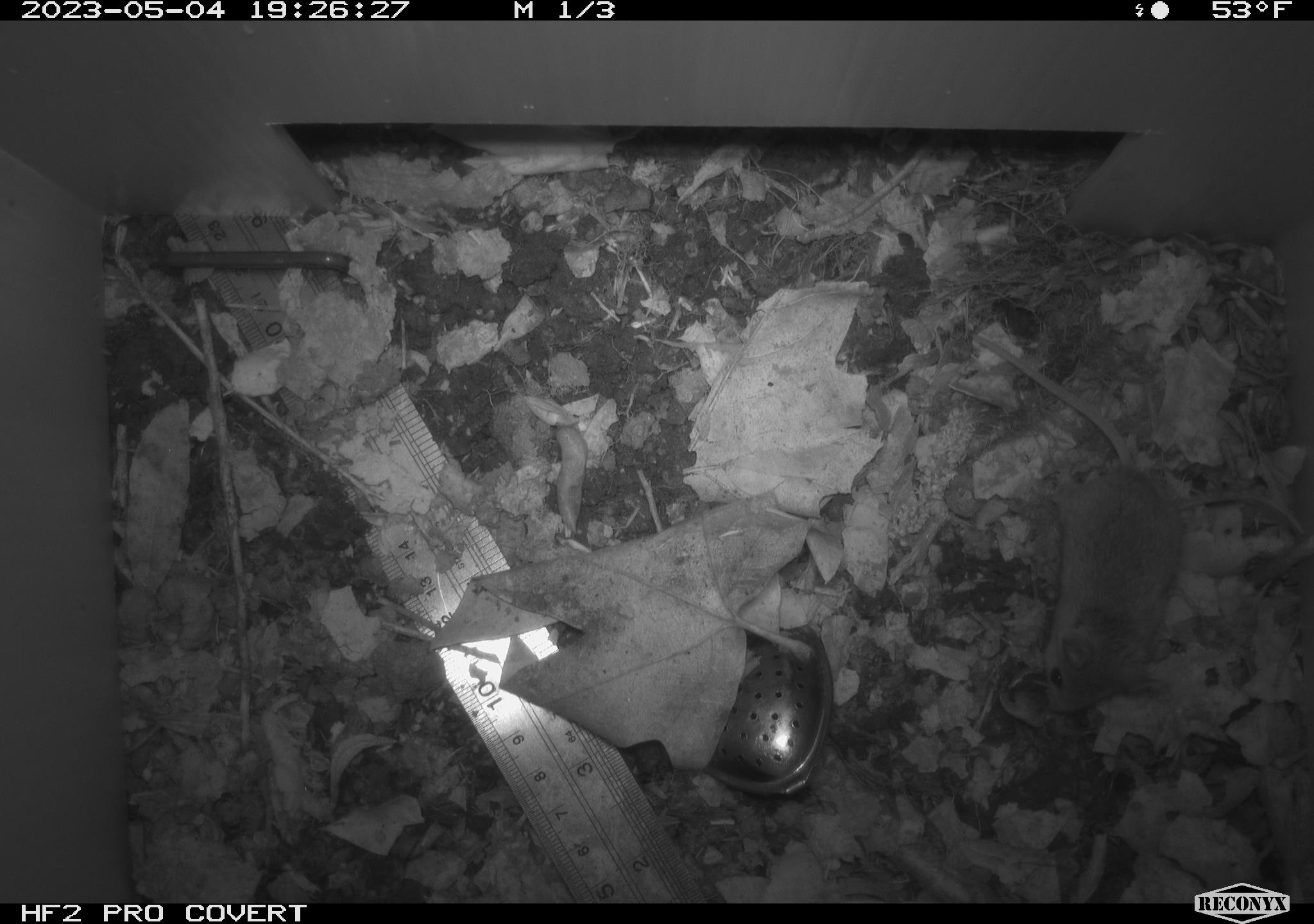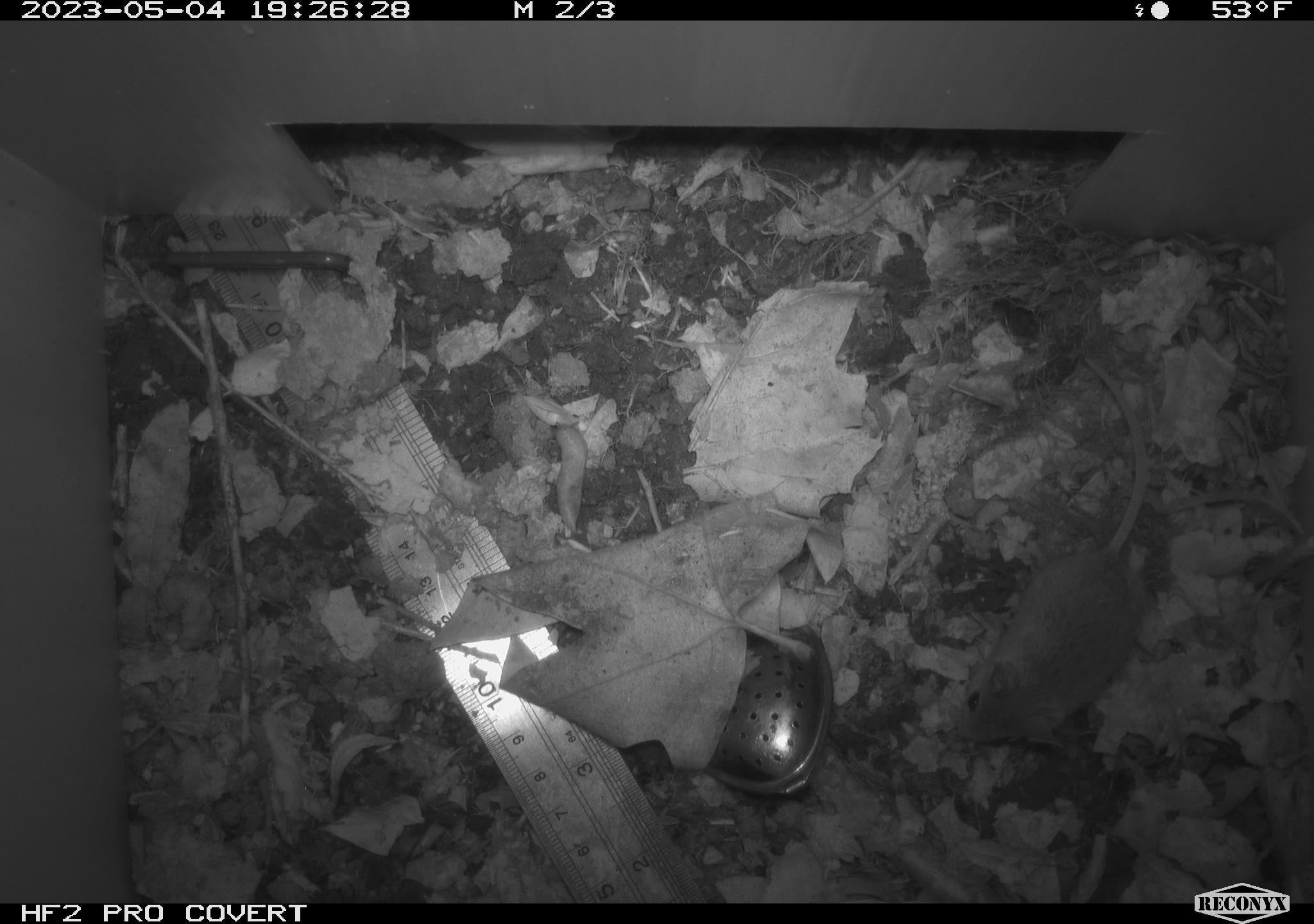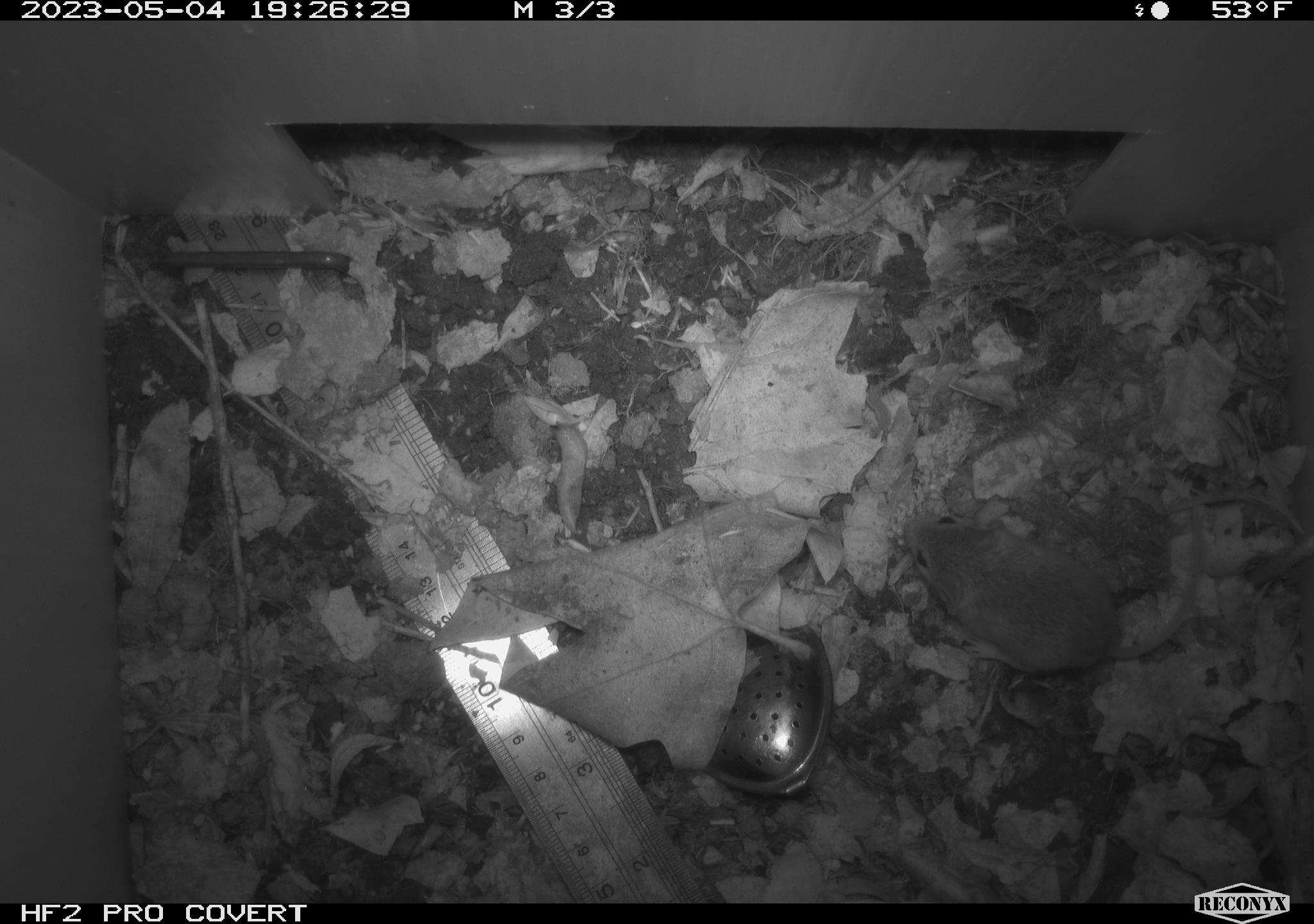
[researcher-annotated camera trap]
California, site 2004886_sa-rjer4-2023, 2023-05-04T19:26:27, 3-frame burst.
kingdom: Animalia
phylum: Chordata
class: Mammalia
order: Rodentia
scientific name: Rodentia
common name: mouse species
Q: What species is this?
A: Mouse species (Rodentia).